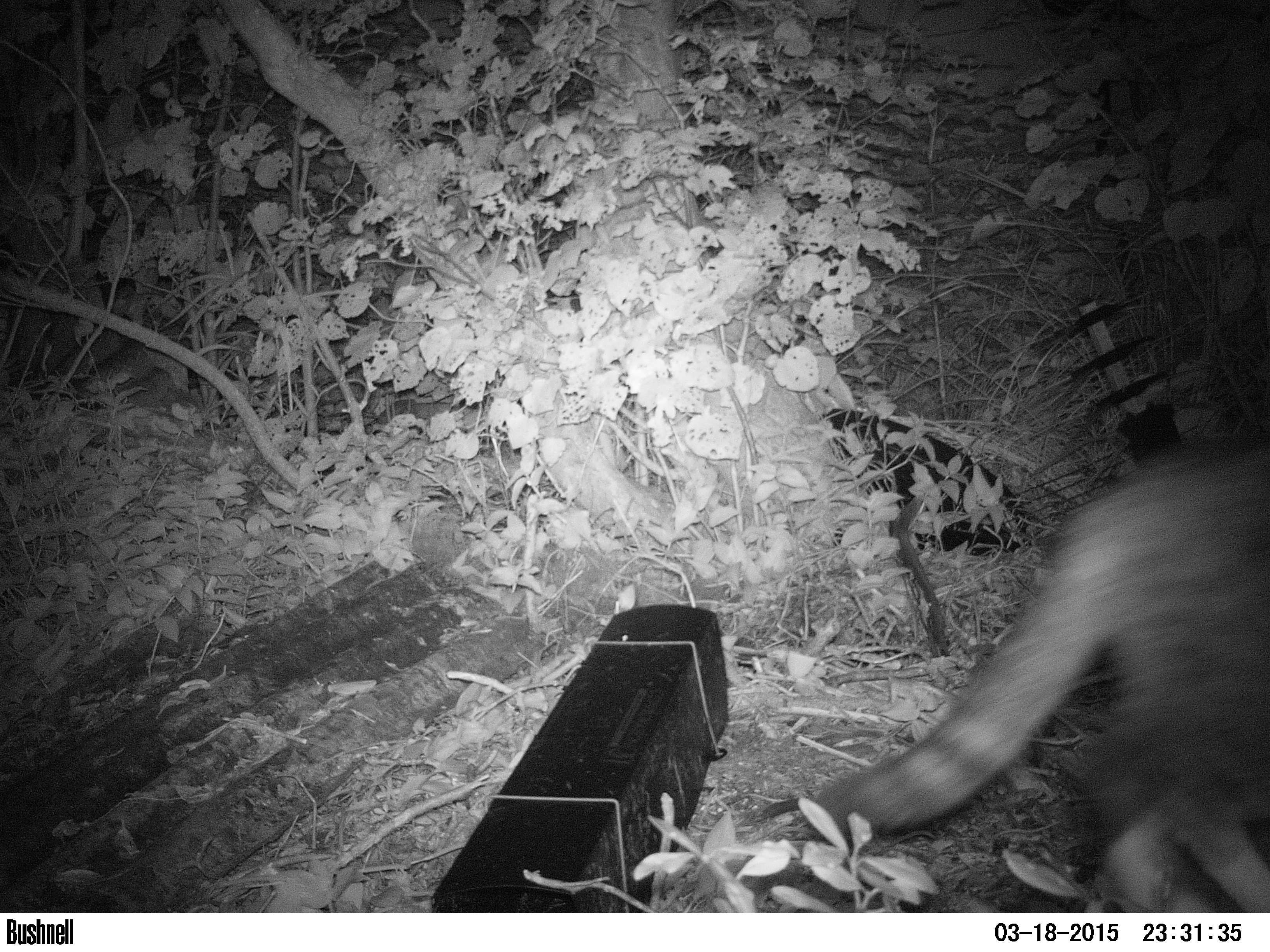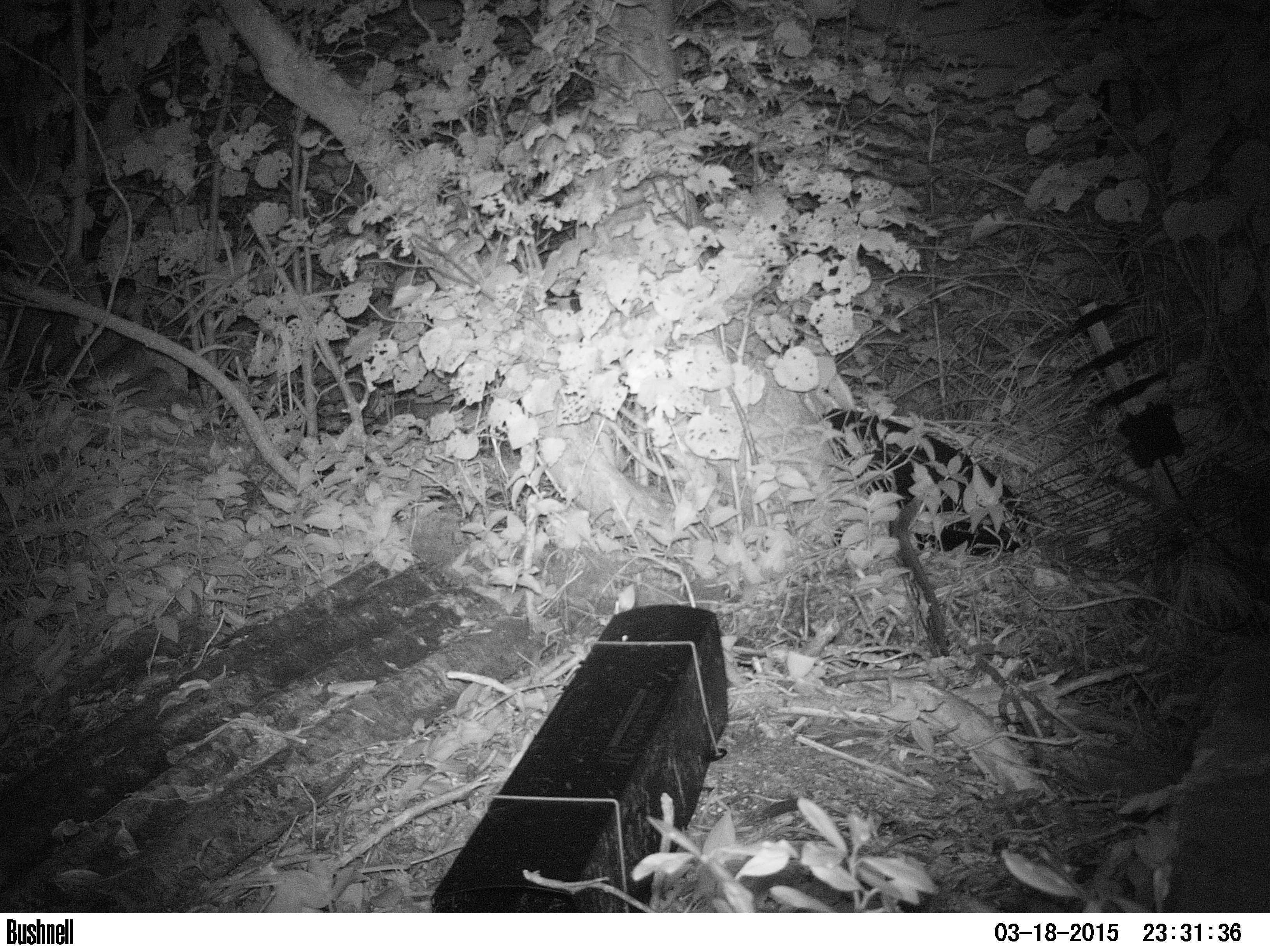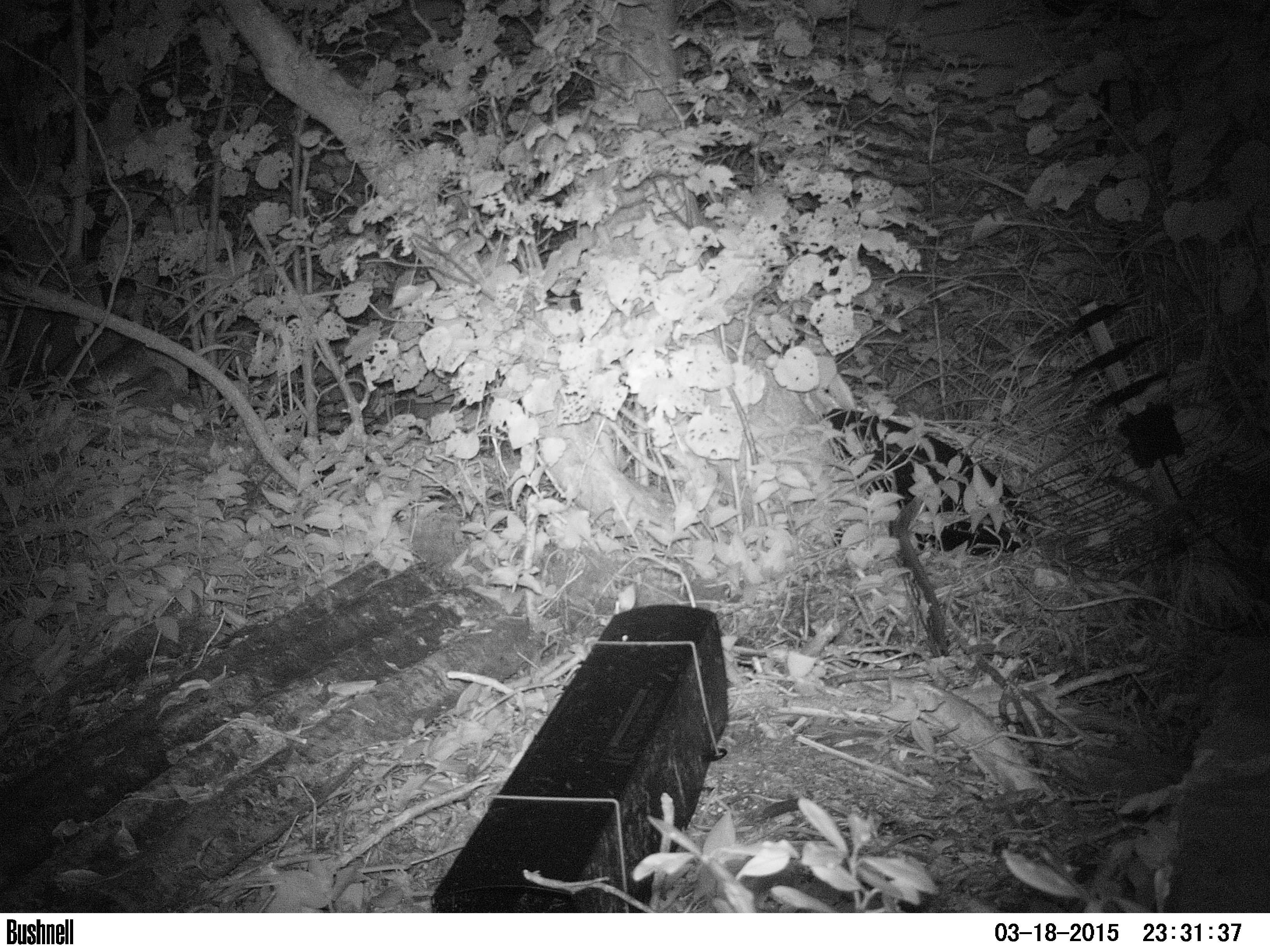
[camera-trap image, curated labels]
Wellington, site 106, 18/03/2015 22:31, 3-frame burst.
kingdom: Animalia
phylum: Chordata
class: Mammalia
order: Carnivora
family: Felidae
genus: Felis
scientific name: Felis catus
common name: cat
Cat (Felis catus).